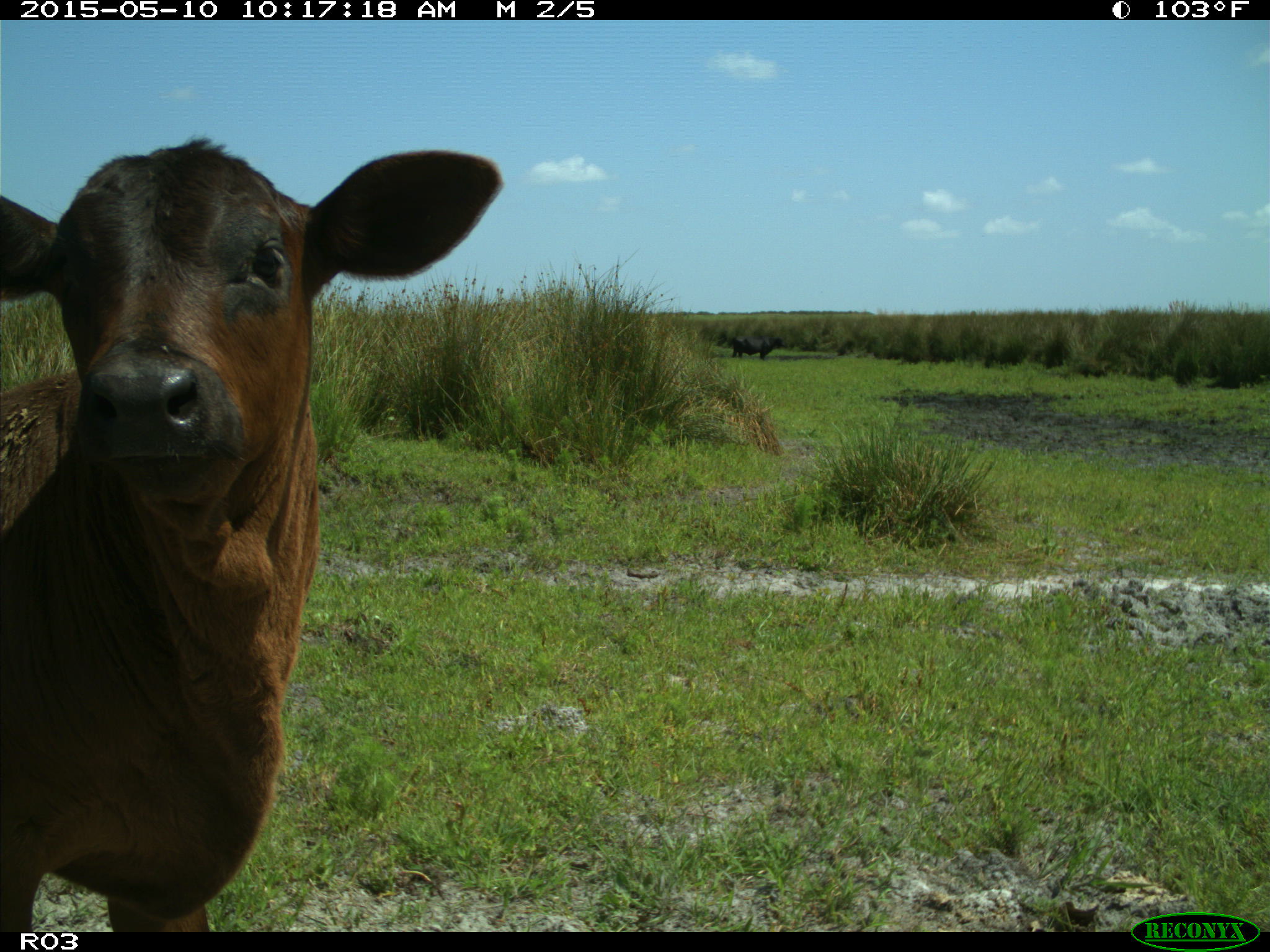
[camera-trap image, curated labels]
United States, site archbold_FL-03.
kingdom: Animalia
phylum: Chordata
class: Mammalia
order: Artiodactyla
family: Bovidae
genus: Bos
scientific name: Bos taurus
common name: domestic cow